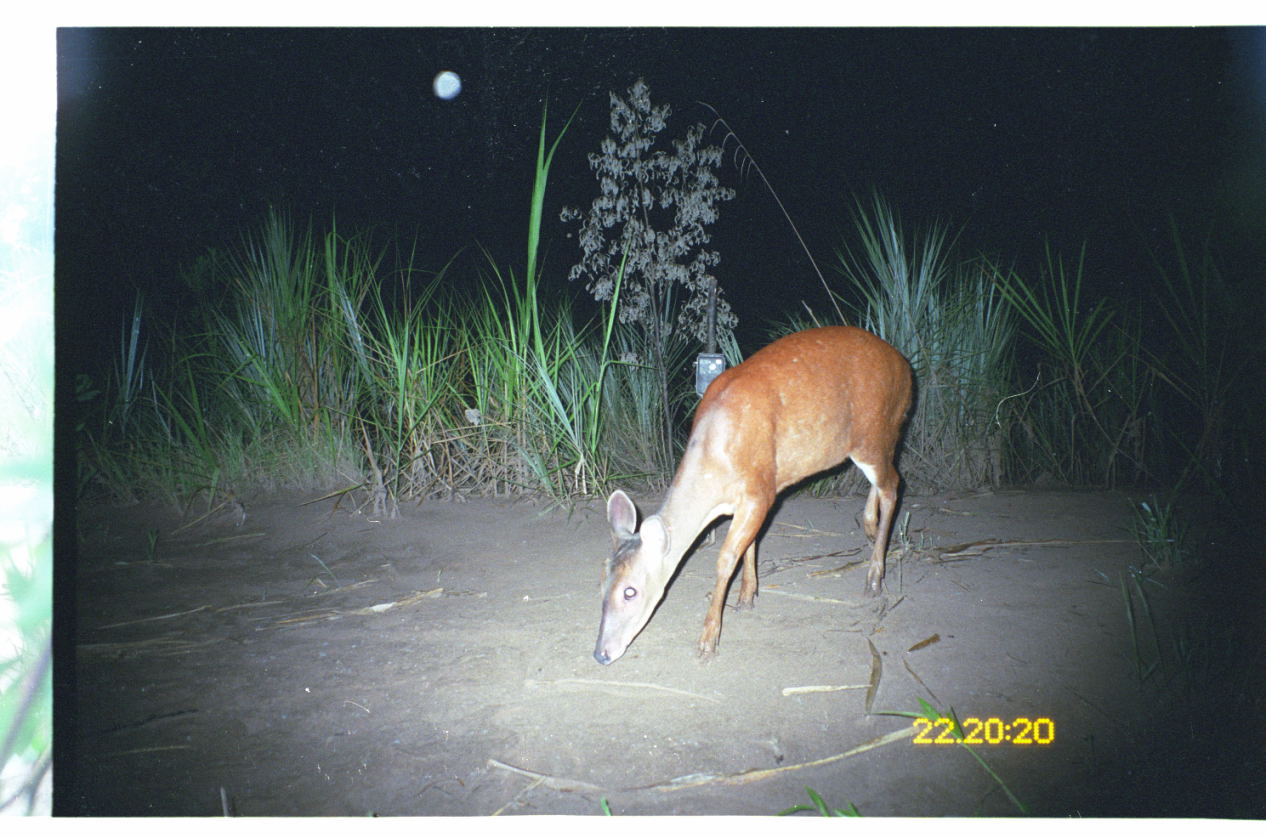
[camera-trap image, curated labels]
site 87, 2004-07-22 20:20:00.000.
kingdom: Animalia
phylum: Chordata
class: Mammalia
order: Artiodactyla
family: Cervidae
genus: Mazama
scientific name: Mazama americana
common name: red brocket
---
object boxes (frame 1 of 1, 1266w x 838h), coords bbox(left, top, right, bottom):
mazama americana: bbox(591, 324, 916, 666)